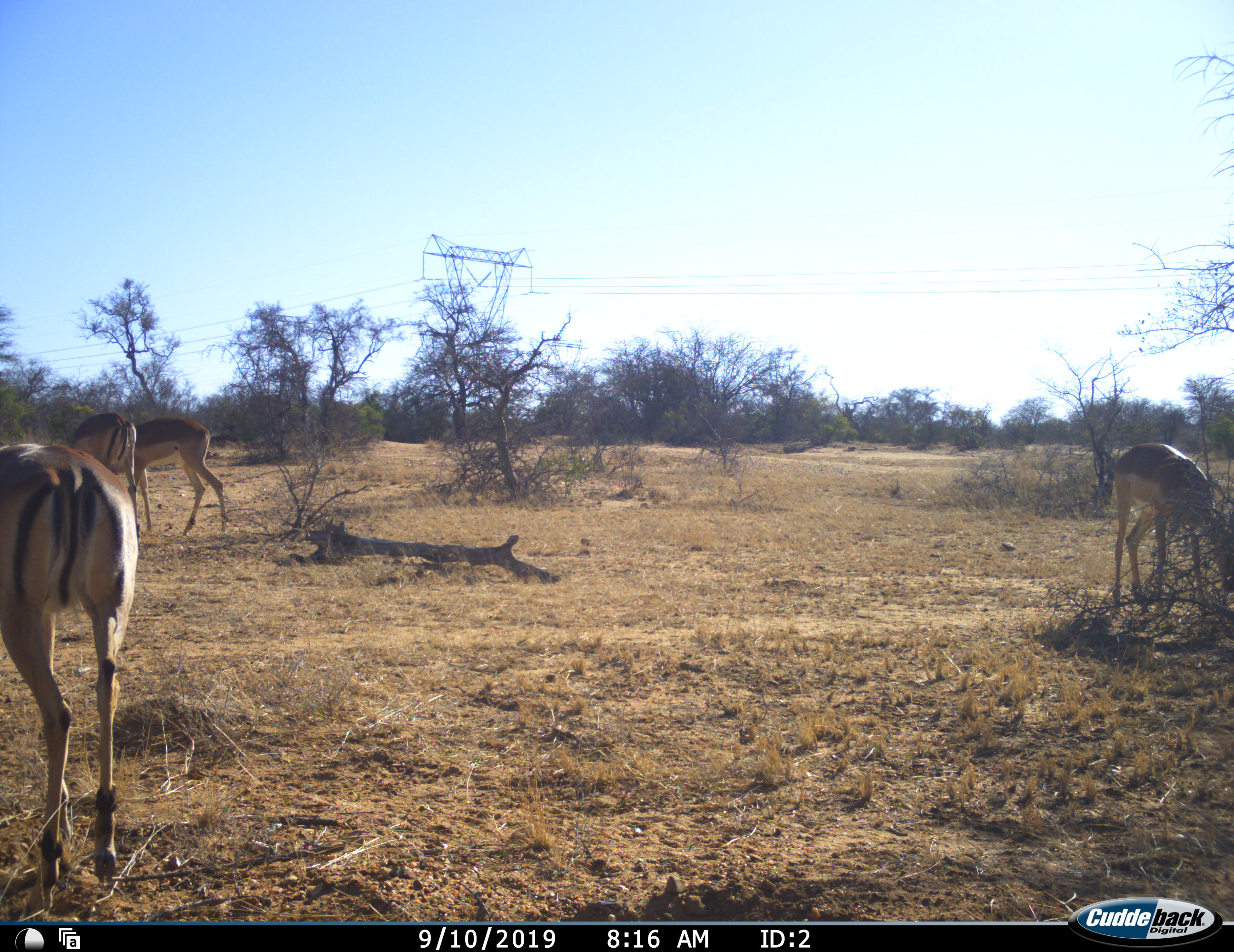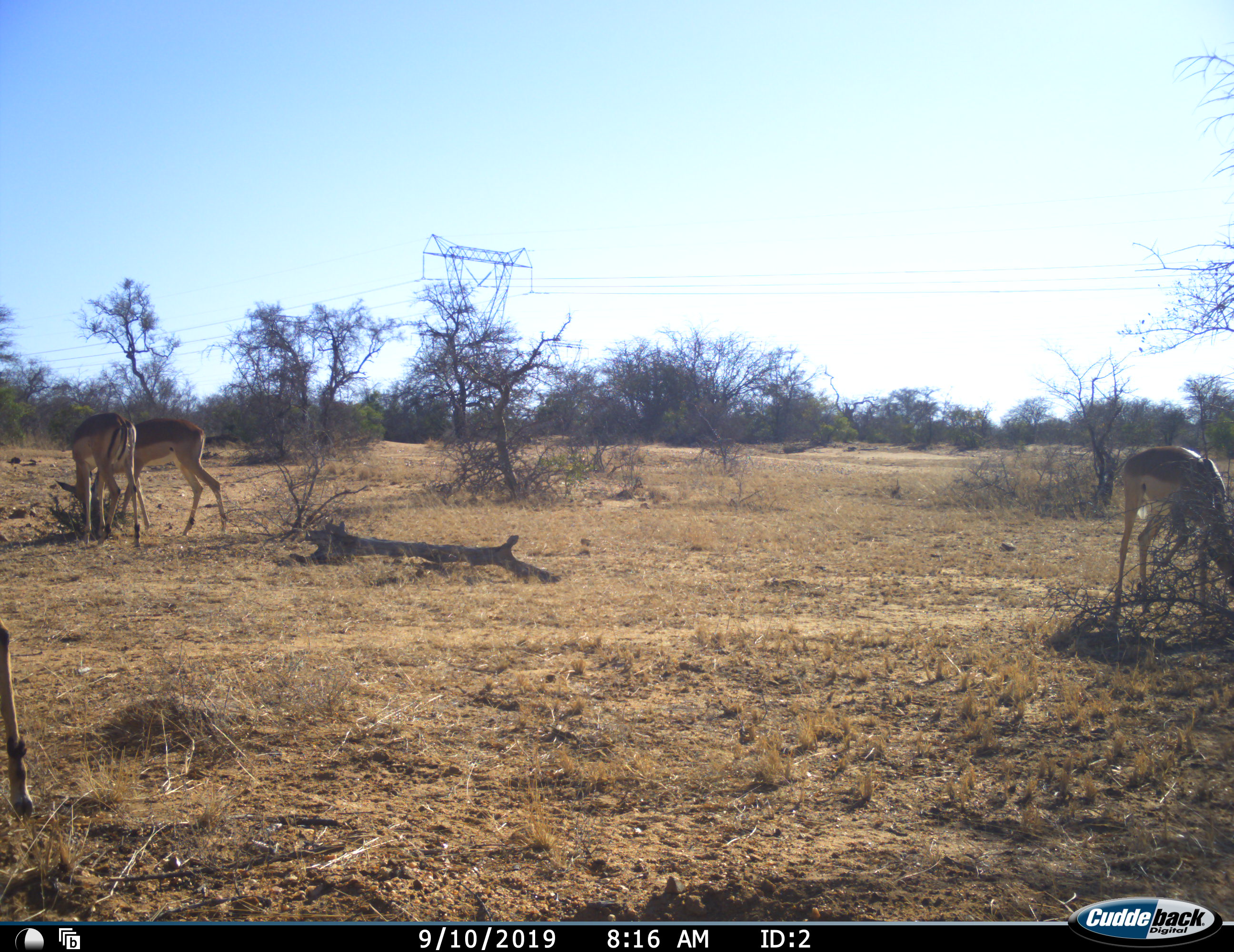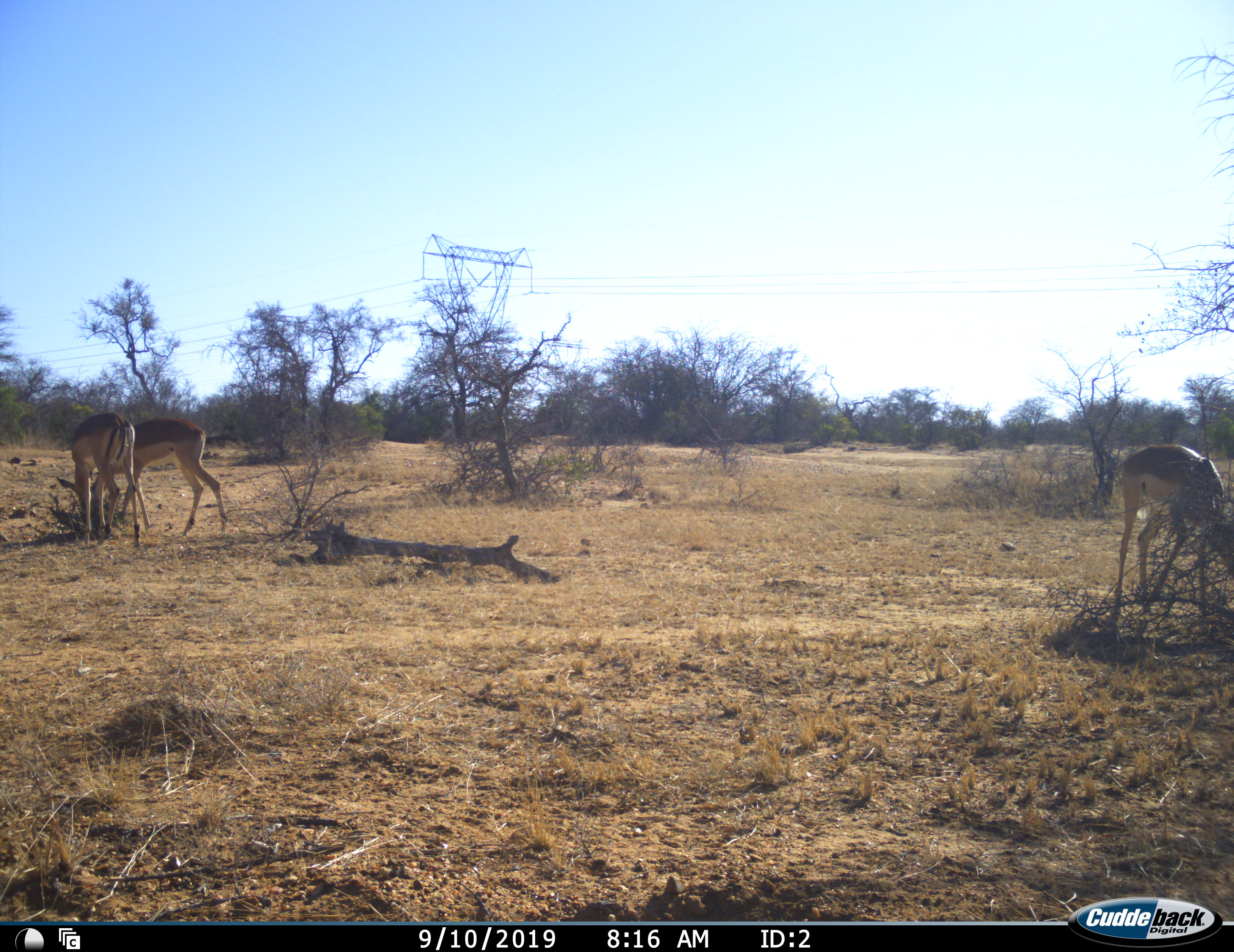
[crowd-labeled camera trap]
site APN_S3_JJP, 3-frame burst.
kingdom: Animalia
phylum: Chordata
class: Mammalia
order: Artiodactyla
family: Bovidae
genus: Aepyceros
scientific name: Aepyceros melampus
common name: impala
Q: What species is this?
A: Impala (Aepyceros melampus).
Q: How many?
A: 4.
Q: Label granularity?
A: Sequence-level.